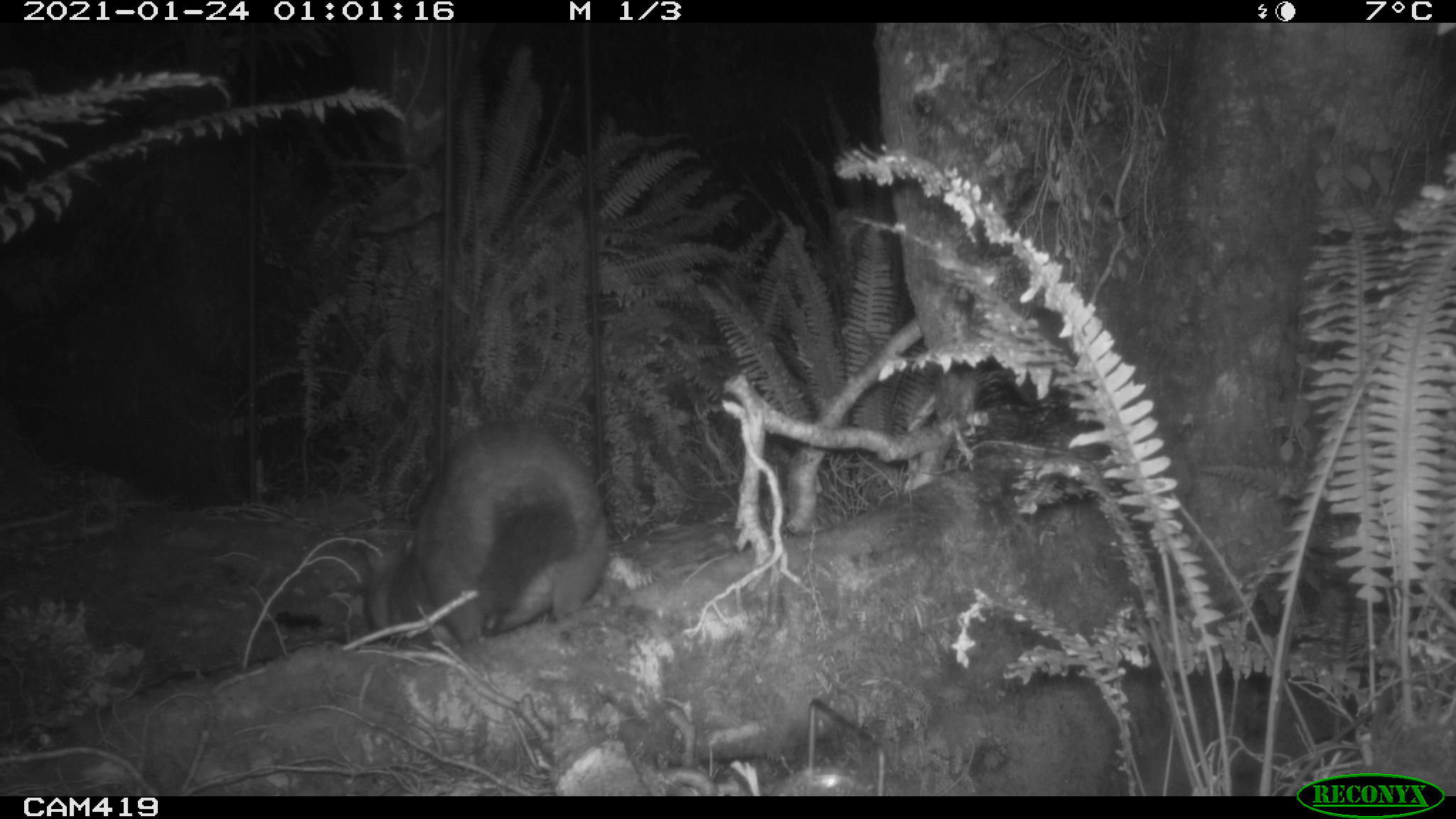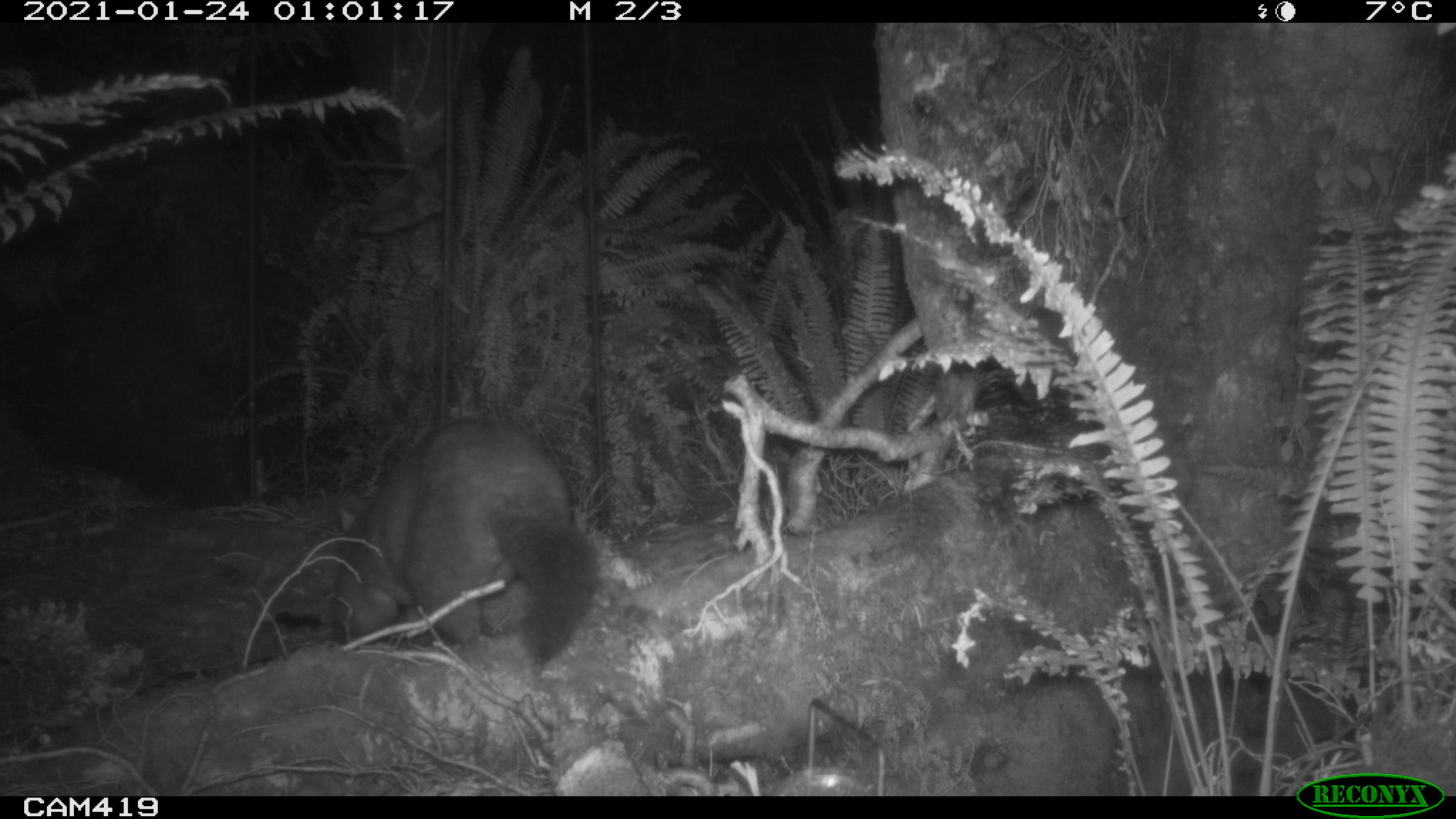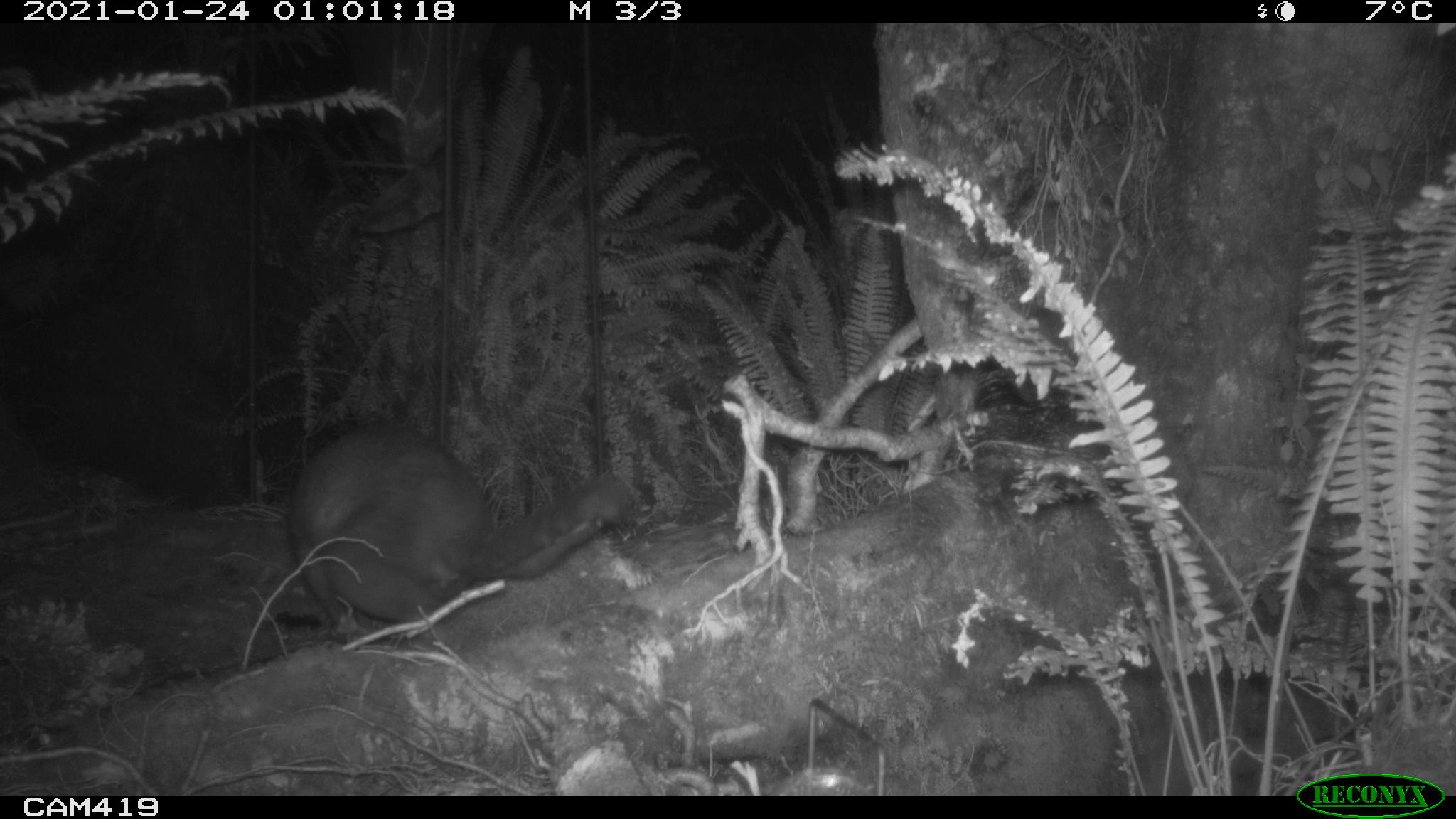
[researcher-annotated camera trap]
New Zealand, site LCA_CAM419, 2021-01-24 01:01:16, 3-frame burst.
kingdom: Animalia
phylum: Chordata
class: Mammalia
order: Diprotodontia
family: Phalangeridae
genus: Trichosurus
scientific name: Trichosurus vulpecula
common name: common brushtail possum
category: possum